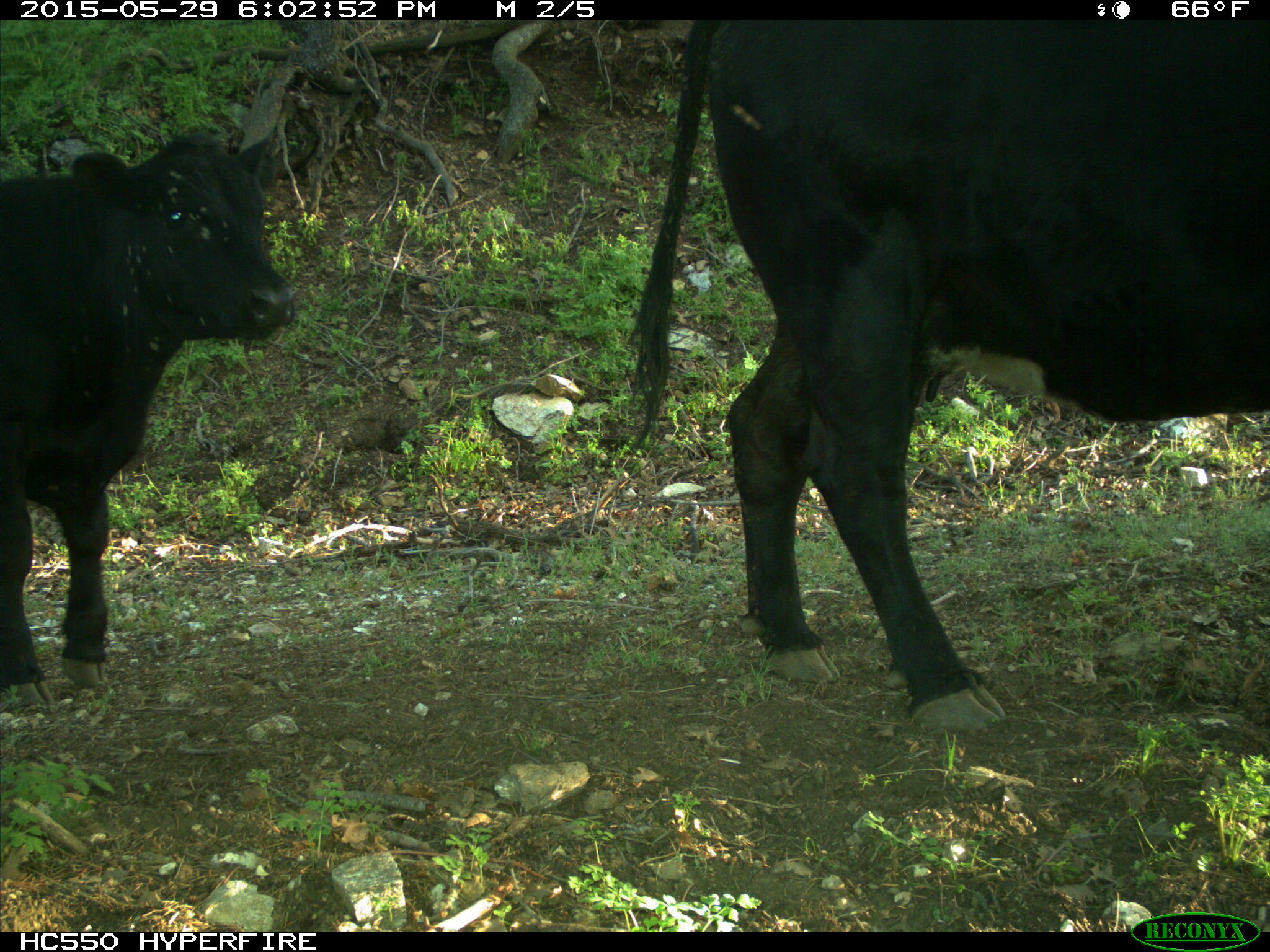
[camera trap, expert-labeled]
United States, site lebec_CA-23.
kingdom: Animalia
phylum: Chordata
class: Mammalia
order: Artiodactyla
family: Bovidae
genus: Bos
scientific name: Bos taurus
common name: domestic cow